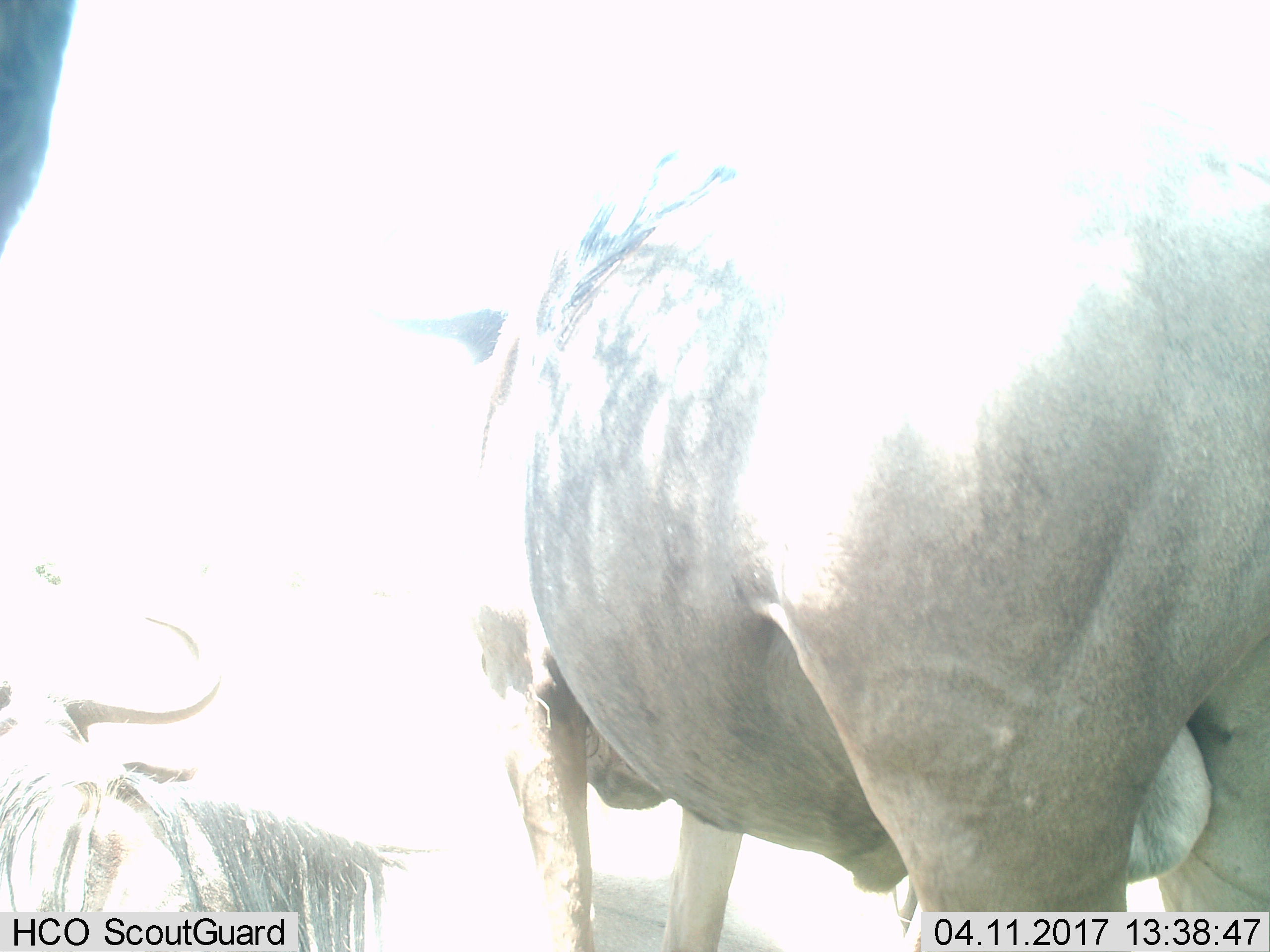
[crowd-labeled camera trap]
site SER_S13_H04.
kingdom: Animalia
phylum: Chordata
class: Mammalia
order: Artiodactyla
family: Bovidae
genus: Connochaetes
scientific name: Connochaetes taurinus taurinus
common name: blue wildebeest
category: wildebeestblue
Wildebeestblue (blue wildebeest) (Connochaetes taurinus taurinus), count 2. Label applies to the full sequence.